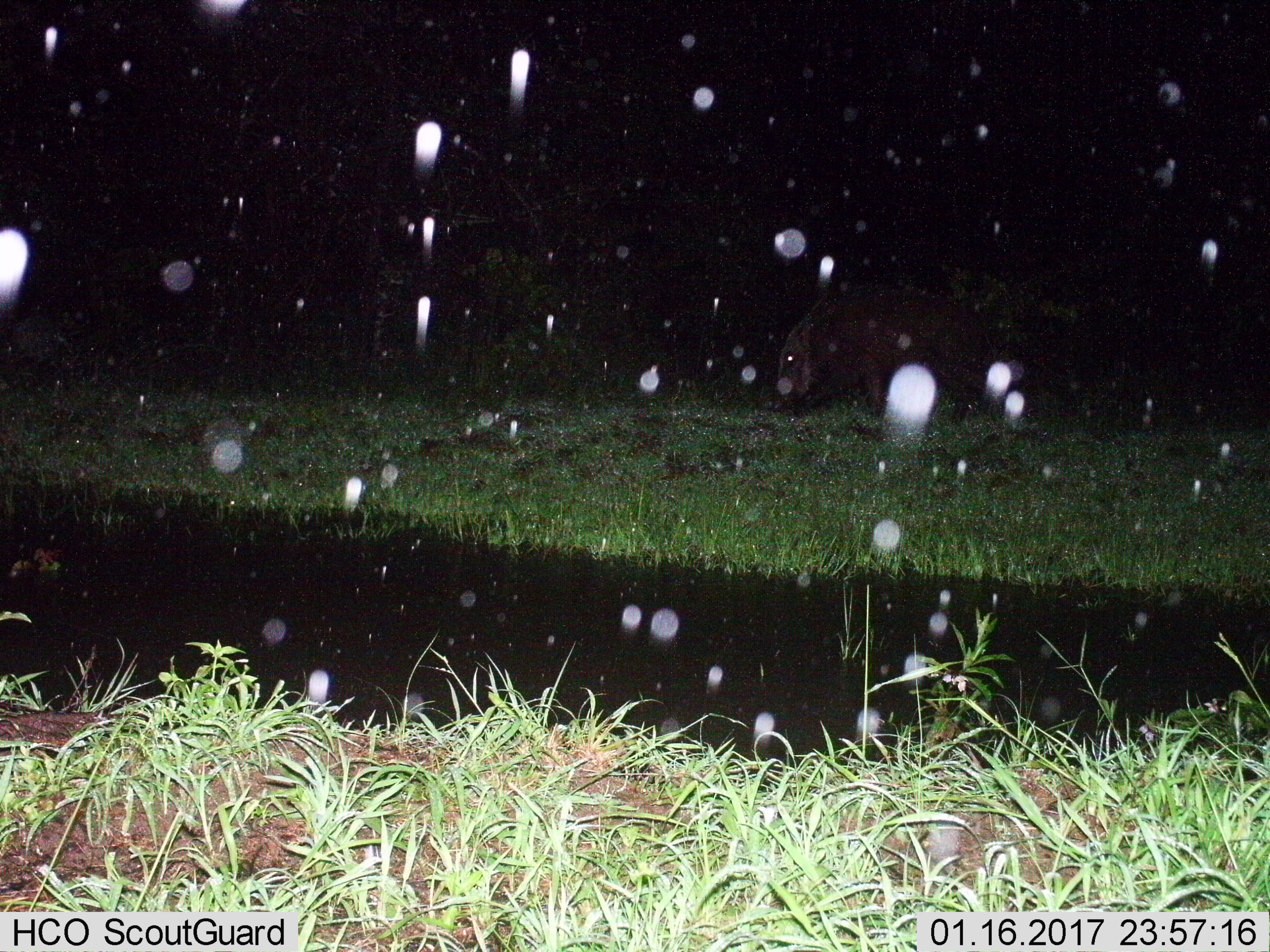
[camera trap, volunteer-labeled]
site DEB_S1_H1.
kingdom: Animalia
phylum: Chordata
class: Mammalia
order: Artiodactyla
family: Suidae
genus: Potamochoerus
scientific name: Potamochoerus larvatus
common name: bushpig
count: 1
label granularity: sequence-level